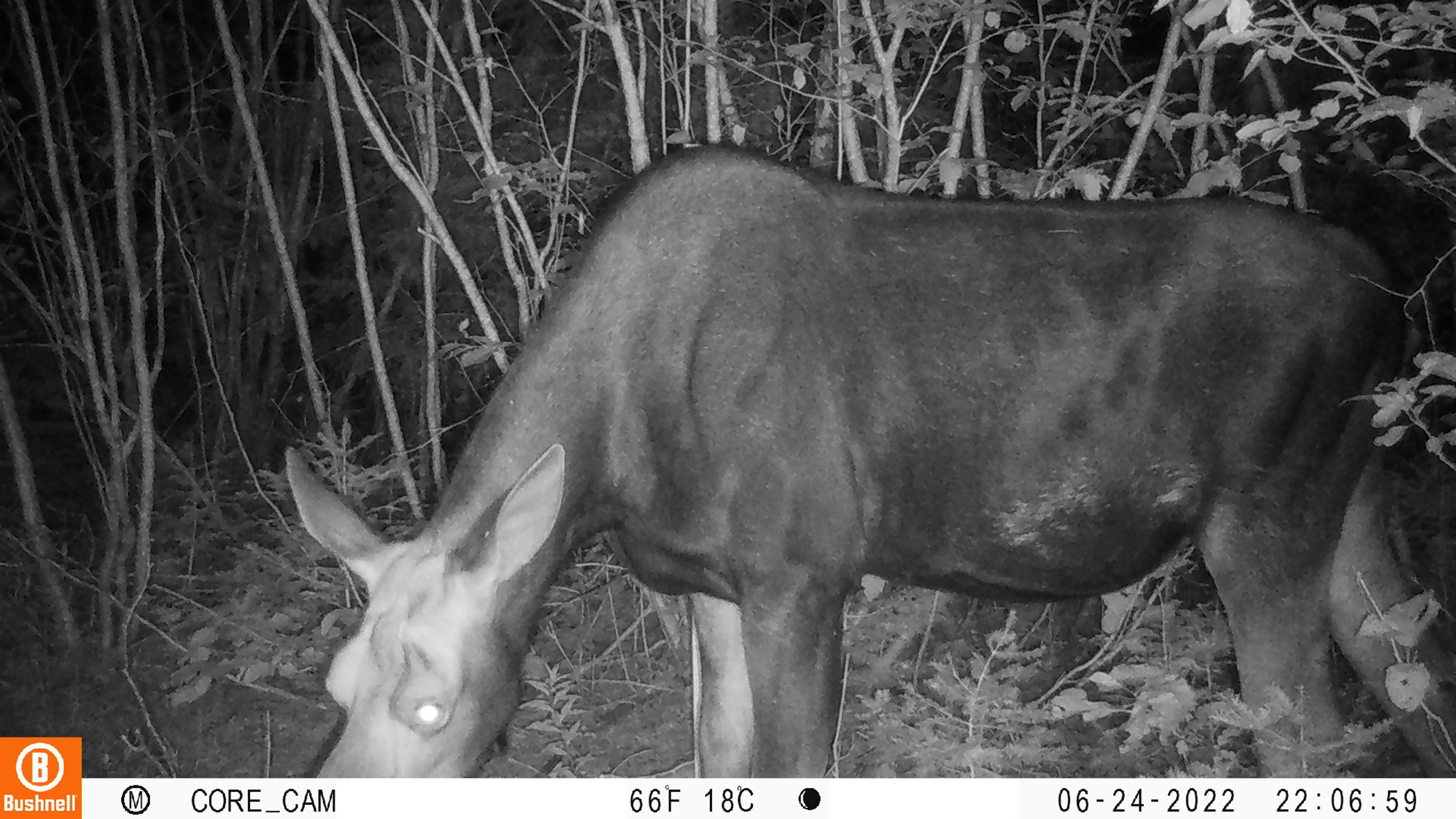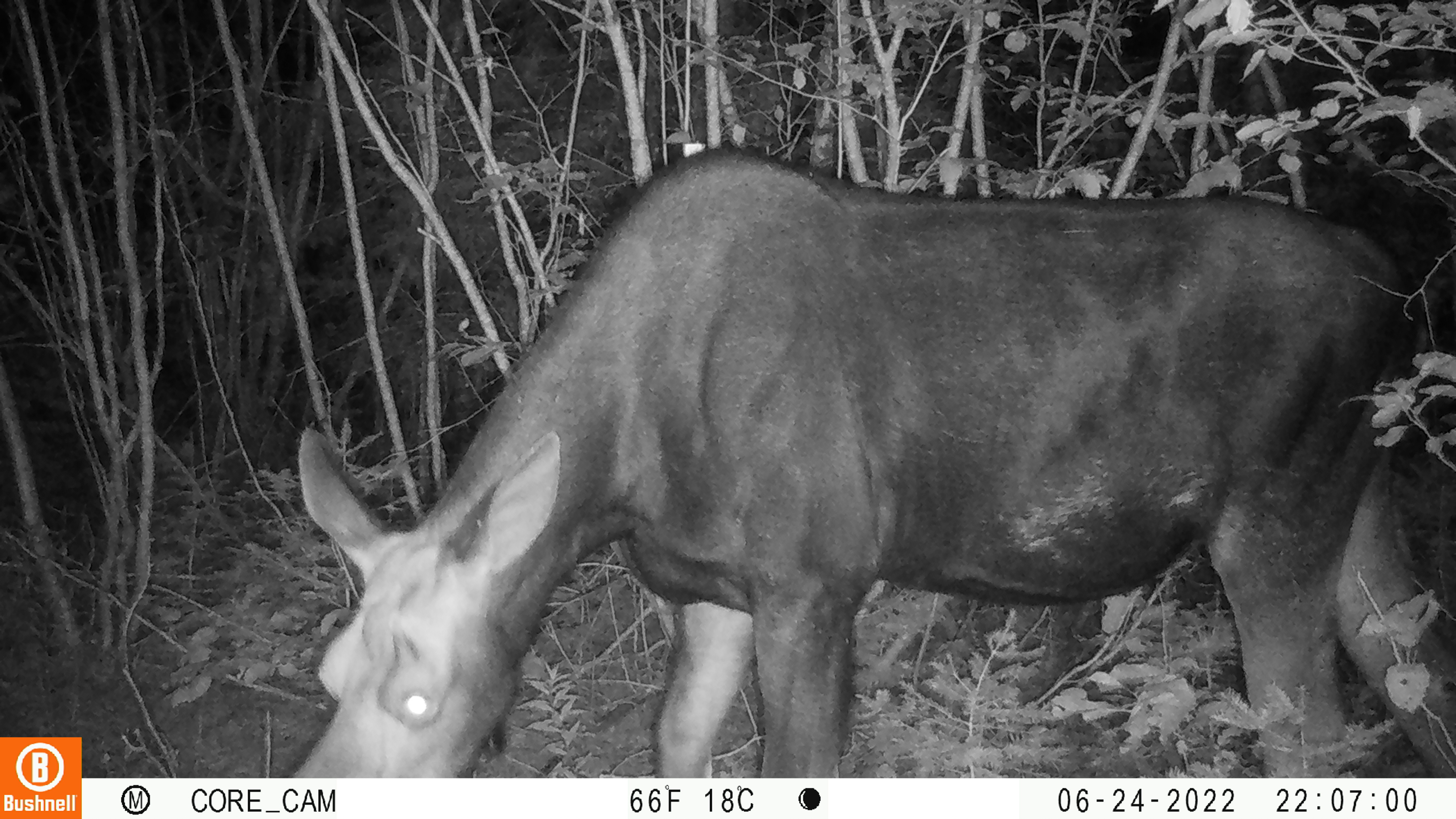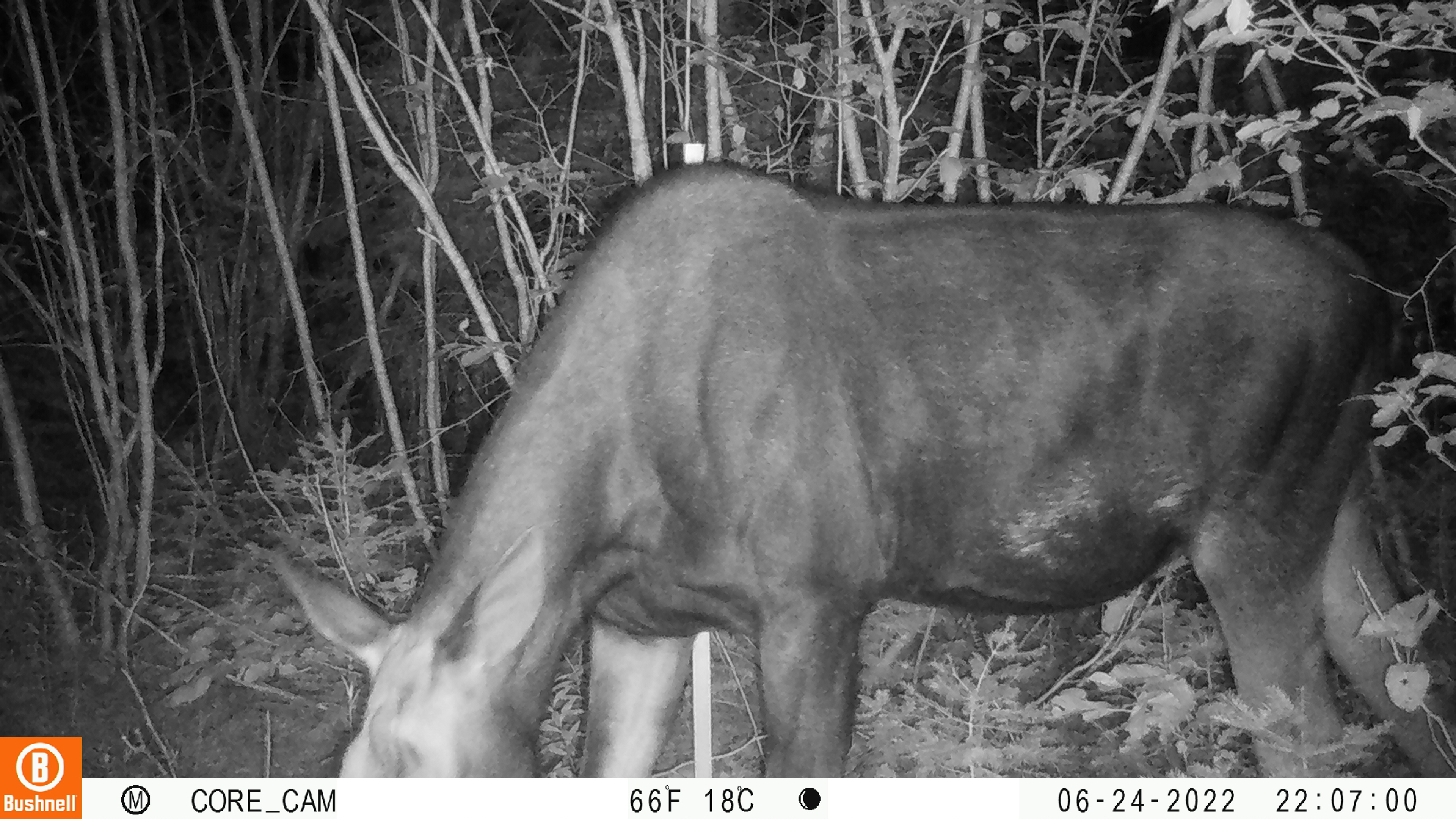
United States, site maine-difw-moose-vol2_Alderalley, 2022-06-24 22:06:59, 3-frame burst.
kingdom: Animalia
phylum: Chordata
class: Mammalia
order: Artiodactyla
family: Cervidae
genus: Alces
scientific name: Alces alces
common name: moose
Moose (Alces alces).